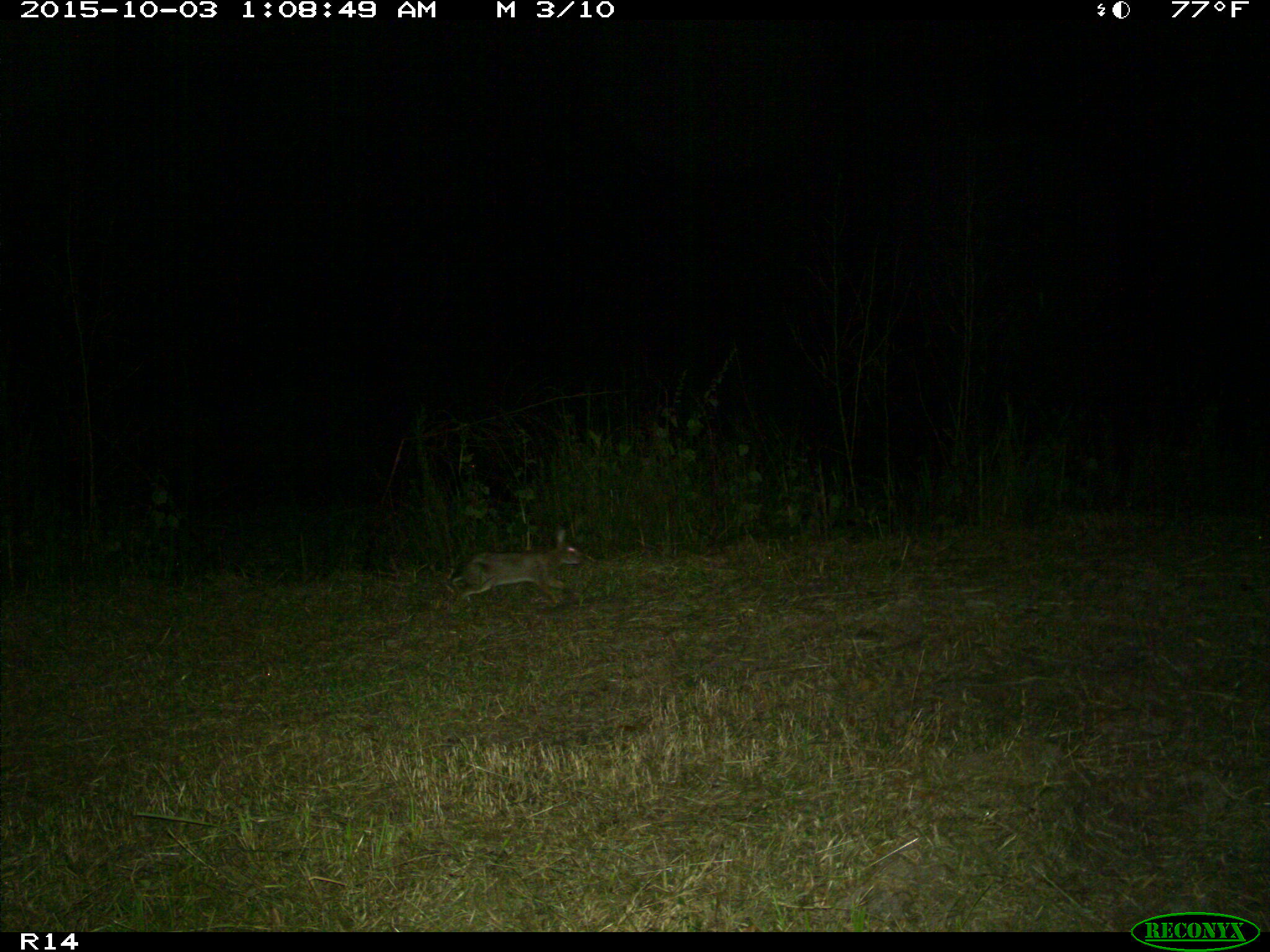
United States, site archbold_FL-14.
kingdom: Animalia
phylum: Chordata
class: Mammalia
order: Lagomorpha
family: Leporidae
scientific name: Leporidae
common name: rabbits and hares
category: unidentified rabbit